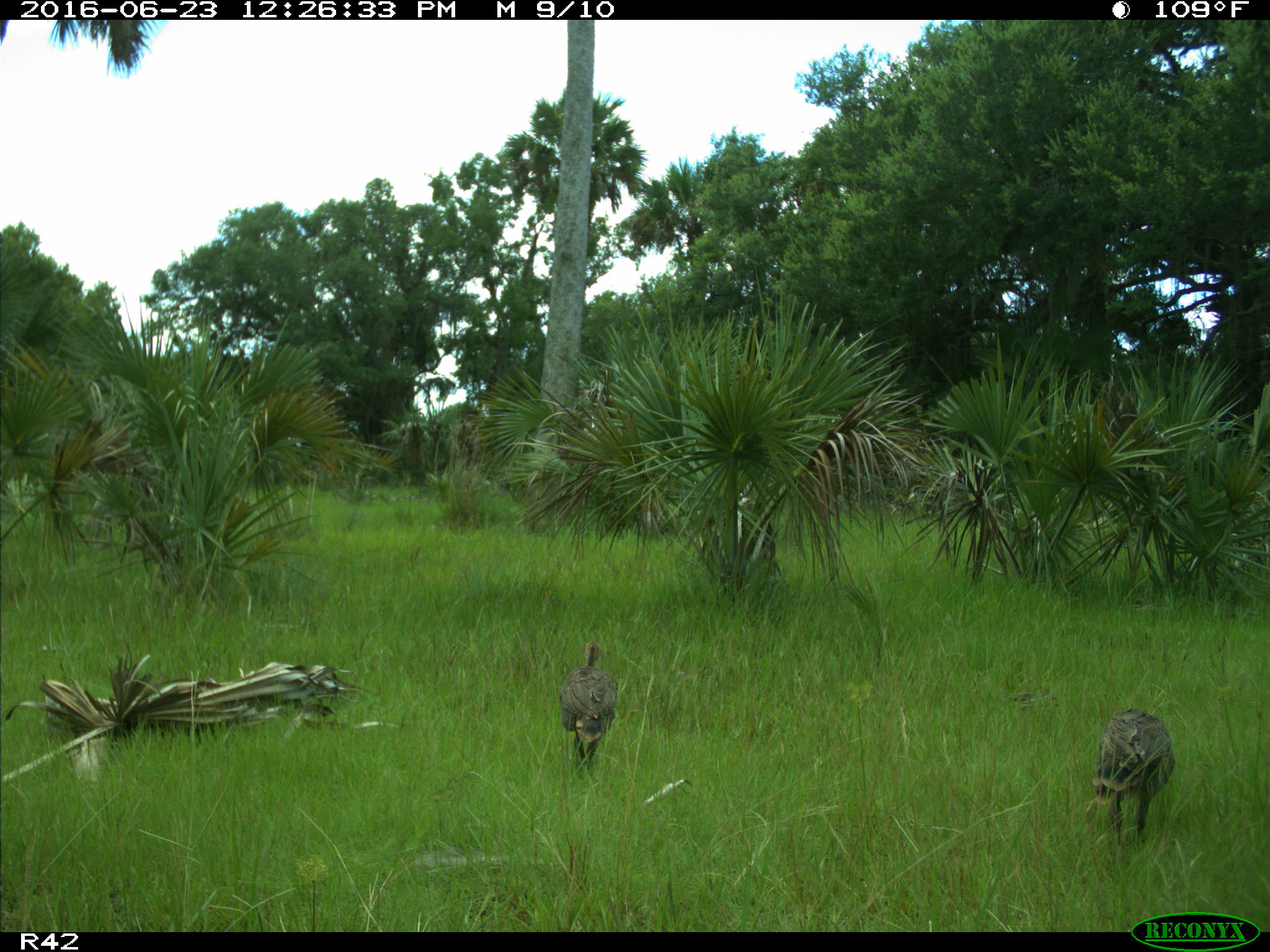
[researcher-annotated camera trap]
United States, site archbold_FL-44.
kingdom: Animalia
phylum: Chordata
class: Aves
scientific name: Aves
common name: birds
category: unidentified bird